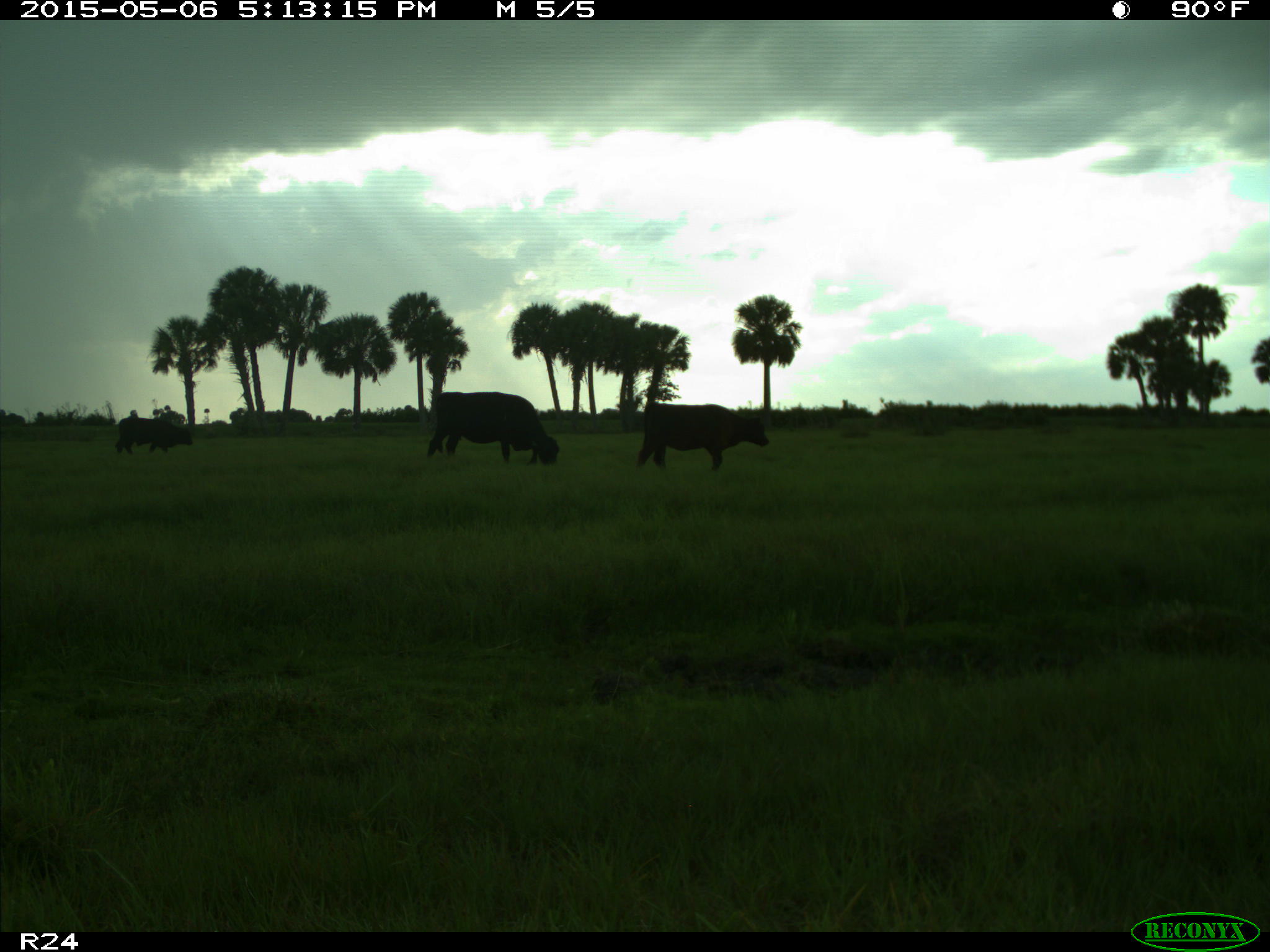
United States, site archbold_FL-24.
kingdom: Animalia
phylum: Chordata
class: Mammalia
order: Artiodactyla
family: Bovidae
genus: Bos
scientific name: Bos taurus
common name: domestic cow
Bos taurus (domestic cow).